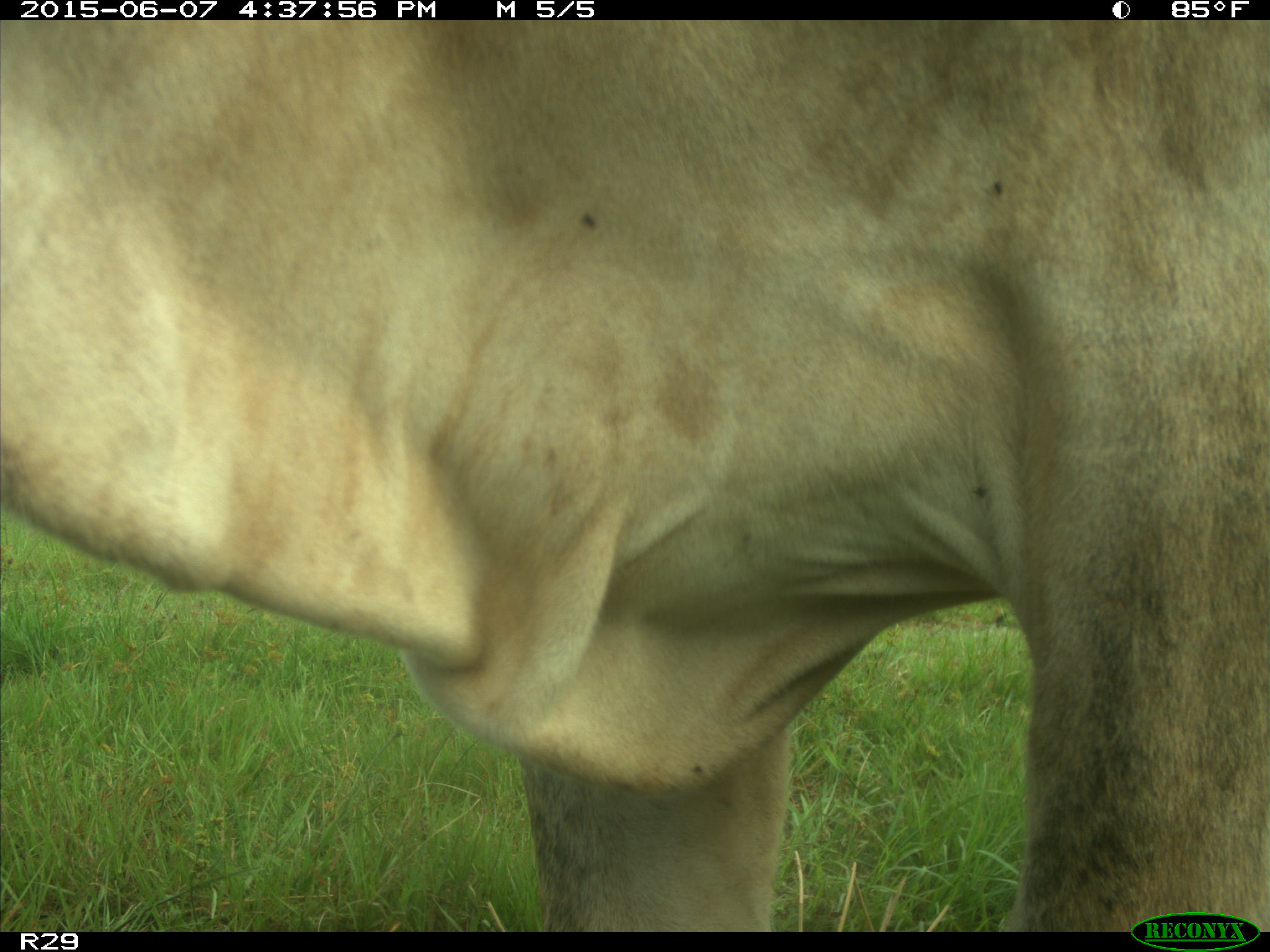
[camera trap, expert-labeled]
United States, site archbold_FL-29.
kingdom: Animalia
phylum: Chordata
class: Mammalia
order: Artiodactyla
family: Bovidae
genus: Bos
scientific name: Bos taurus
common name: domestic cow